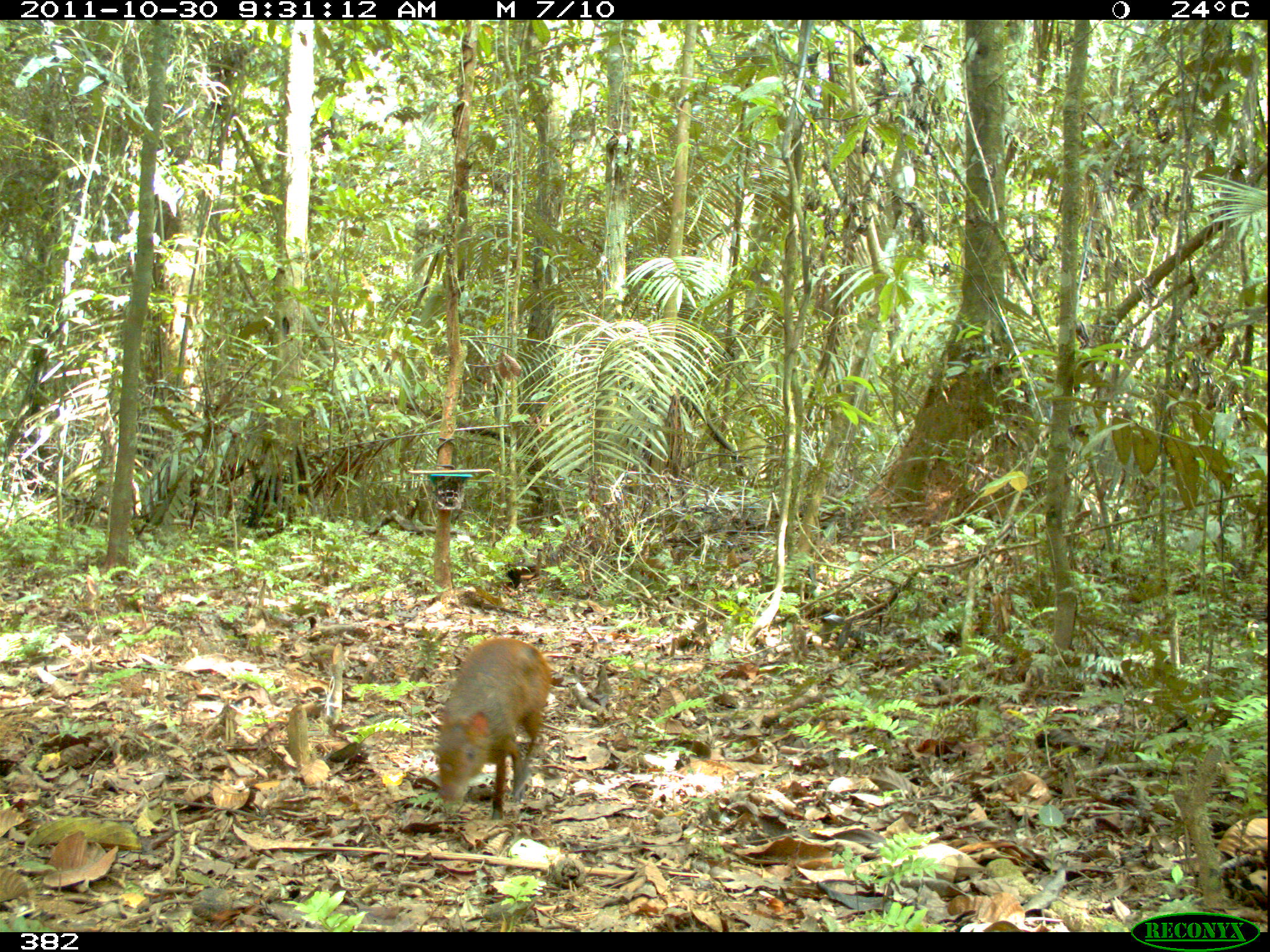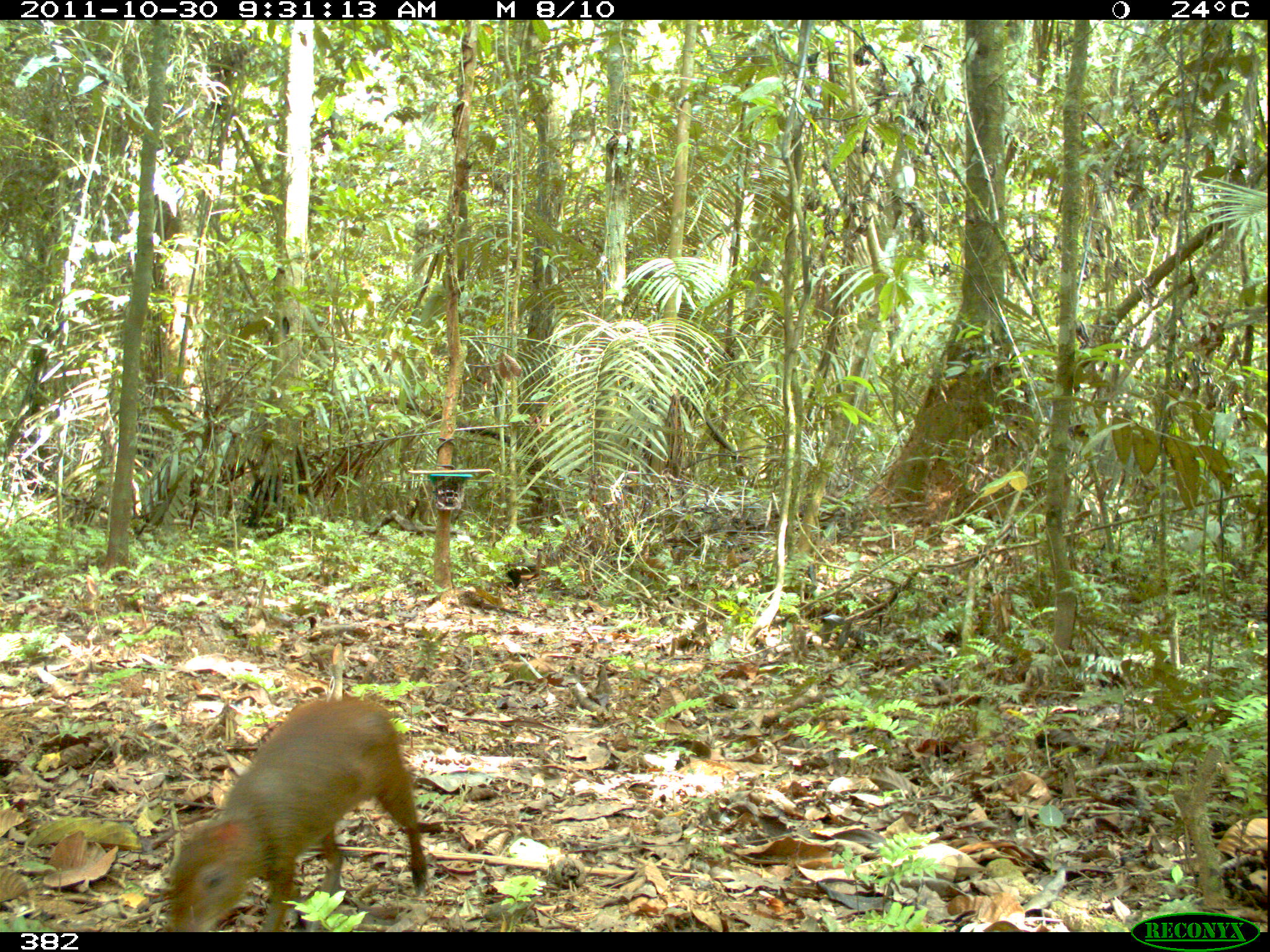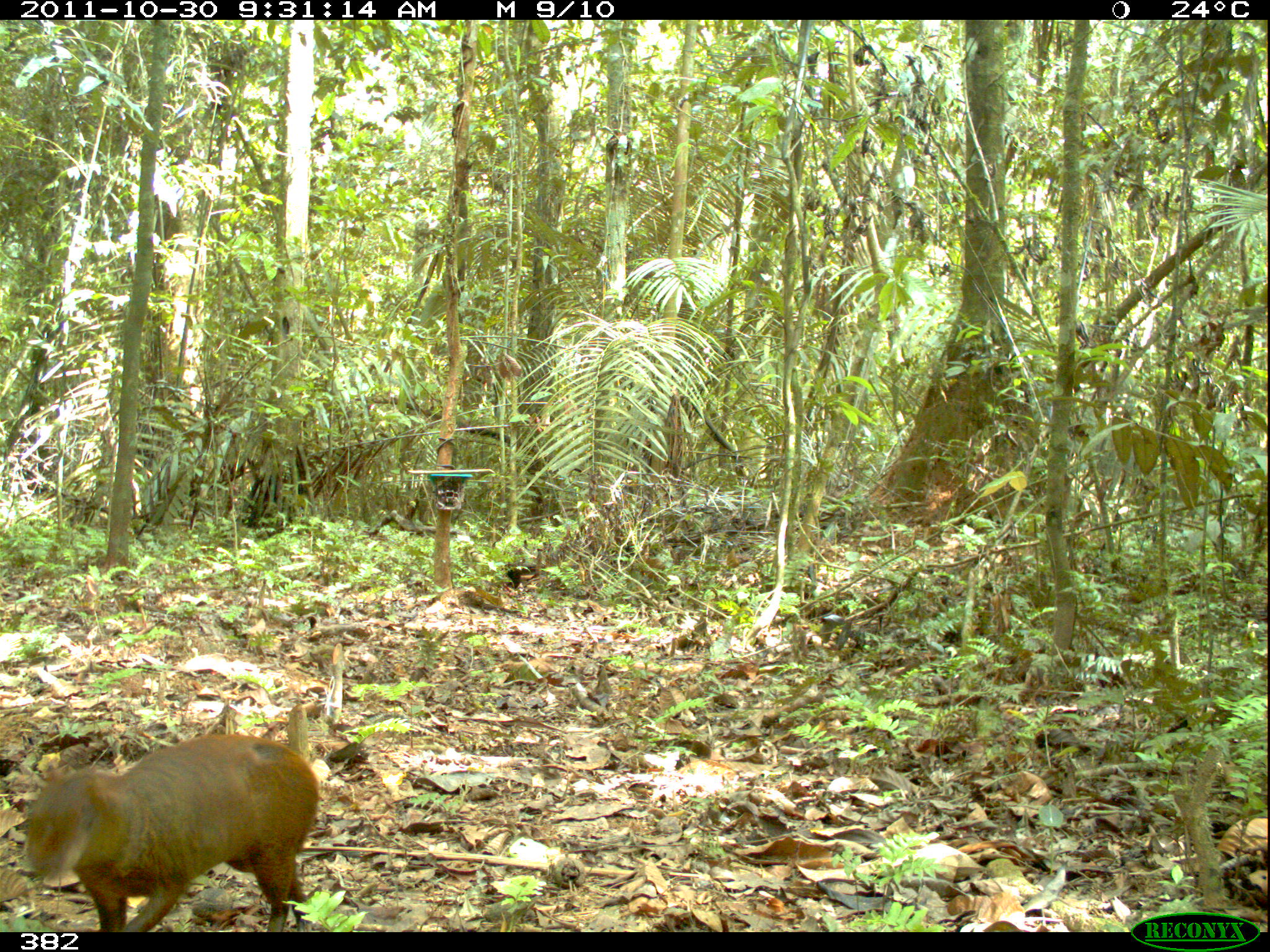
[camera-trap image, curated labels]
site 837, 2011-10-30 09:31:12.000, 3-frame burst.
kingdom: Animalia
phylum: Chordata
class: Mammalia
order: Rodentia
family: Dasyproctidae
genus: Dasyprocta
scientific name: Dasyprocta punctata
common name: central american agouti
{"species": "Dasyprocta punctata (central american agouti)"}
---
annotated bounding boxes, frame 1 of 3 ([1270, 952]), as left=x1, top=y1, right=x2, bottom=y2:
dasyprocta punctata: left=435, top=636, right=551, bottom=823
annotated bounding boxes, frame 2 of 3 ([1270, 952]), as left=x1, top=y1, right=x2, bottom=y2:
dasyprocta punctata: left=165, top=695, right=428, bottom=932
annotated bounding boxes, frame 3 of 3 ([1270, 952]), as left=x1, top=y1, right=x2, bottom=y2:
dasyprocta punctata: left=22, top=731, right=320, bottom=932